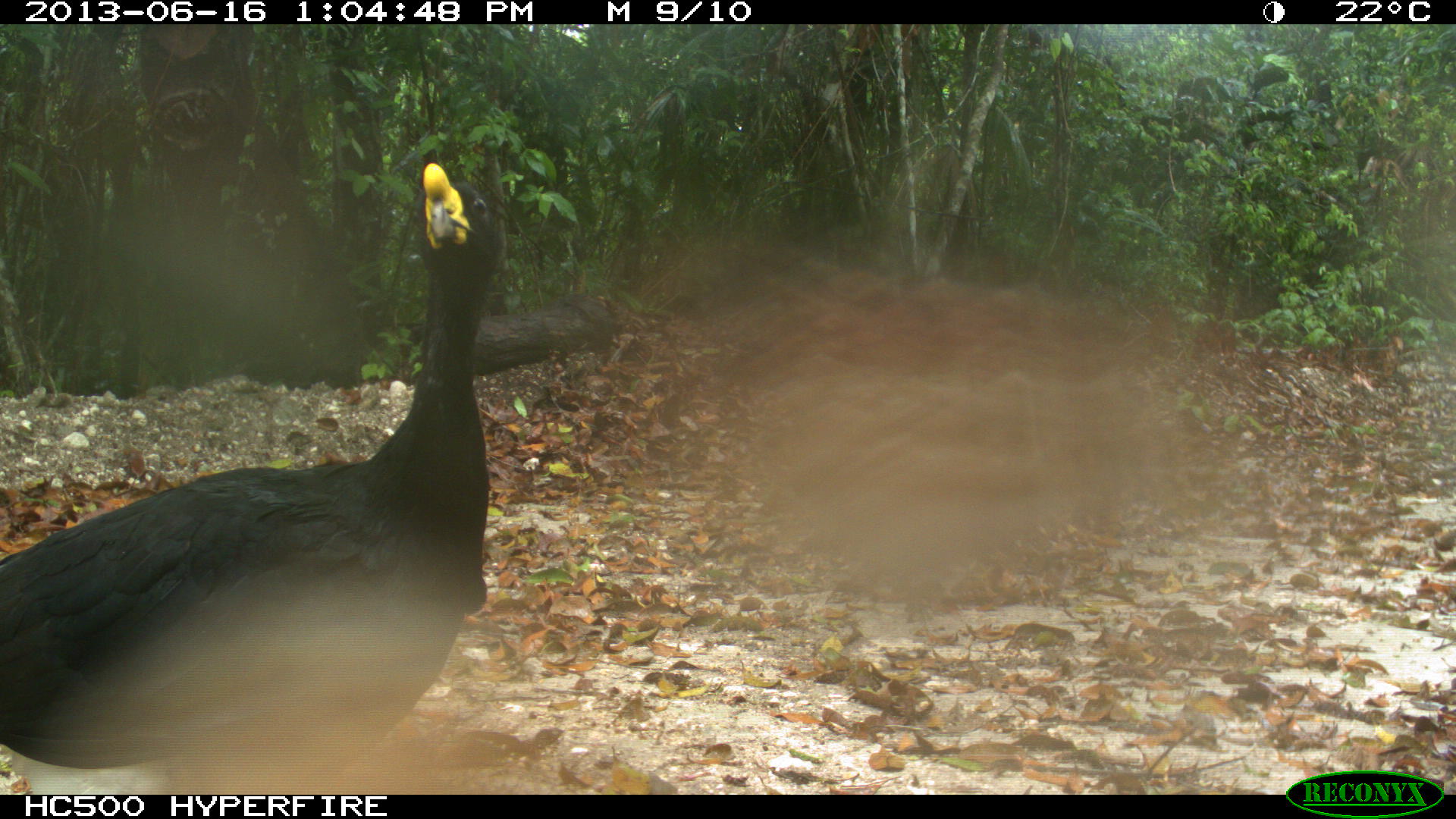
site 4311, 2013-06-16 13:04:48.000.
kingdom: Animalia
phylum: Chordata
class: Aves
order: Galliformes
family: Cracidae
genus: Crax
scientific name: Crax rubra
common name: great curassow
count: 1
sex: male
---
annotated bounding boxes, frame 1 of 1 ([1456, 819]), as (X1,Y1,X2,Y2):
crax rubra: (0,158,499,794)